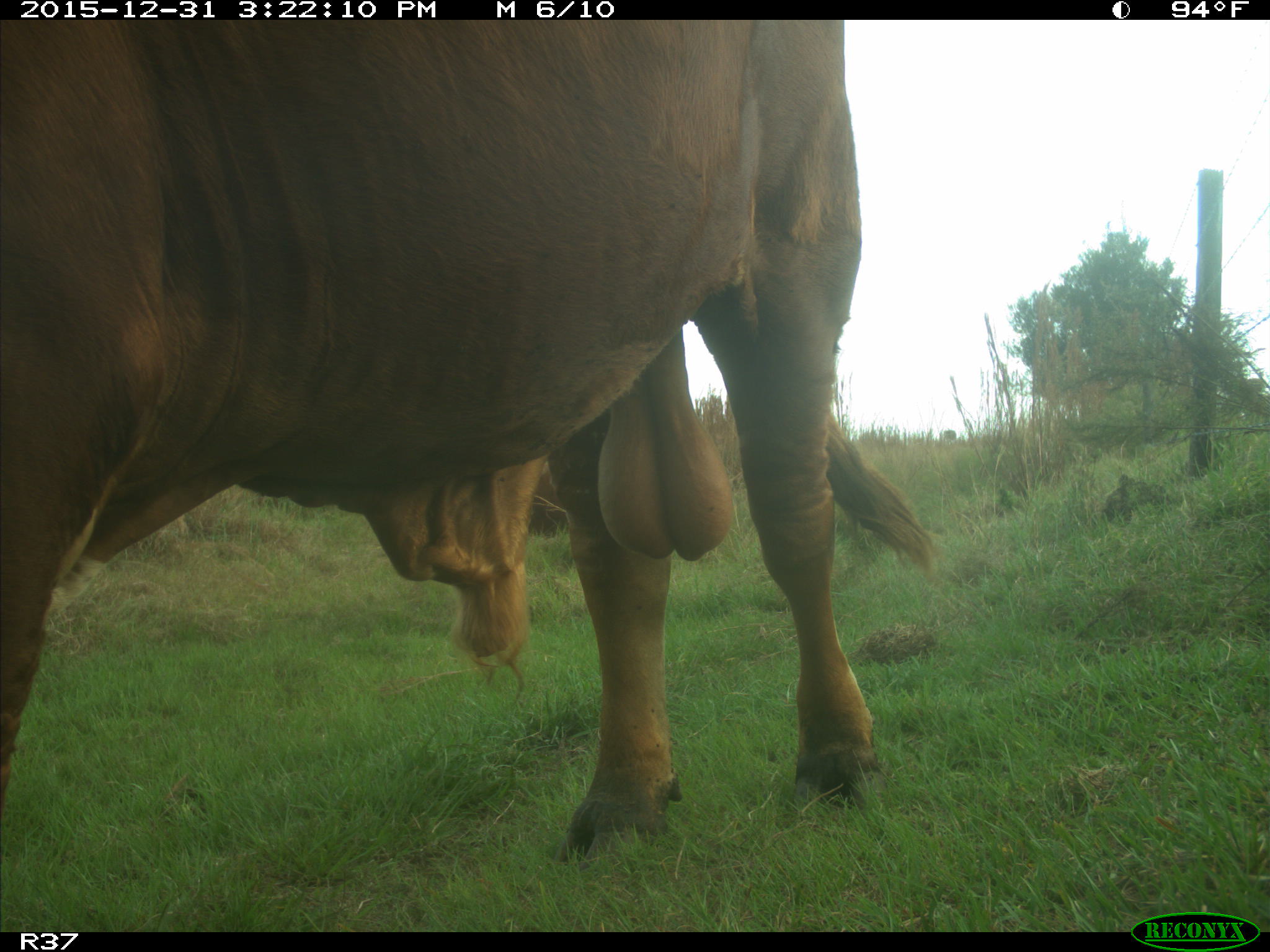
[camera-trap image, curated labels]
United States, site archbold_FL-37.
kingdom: Animalia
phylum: Chordata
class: Mammalia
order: Artiodactyla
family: Bovidae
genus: Bos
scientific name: Bos taurus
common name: domestic cow